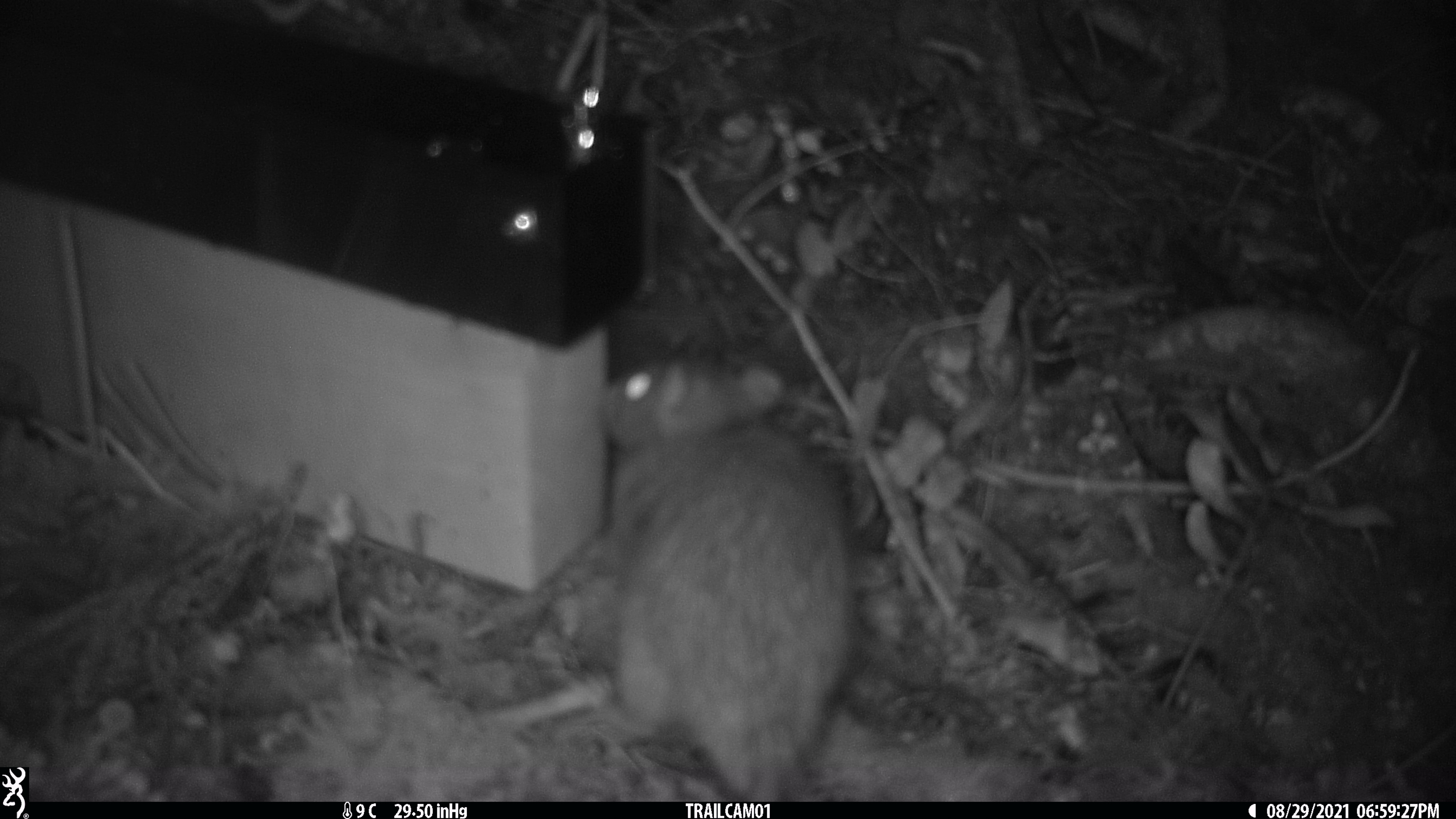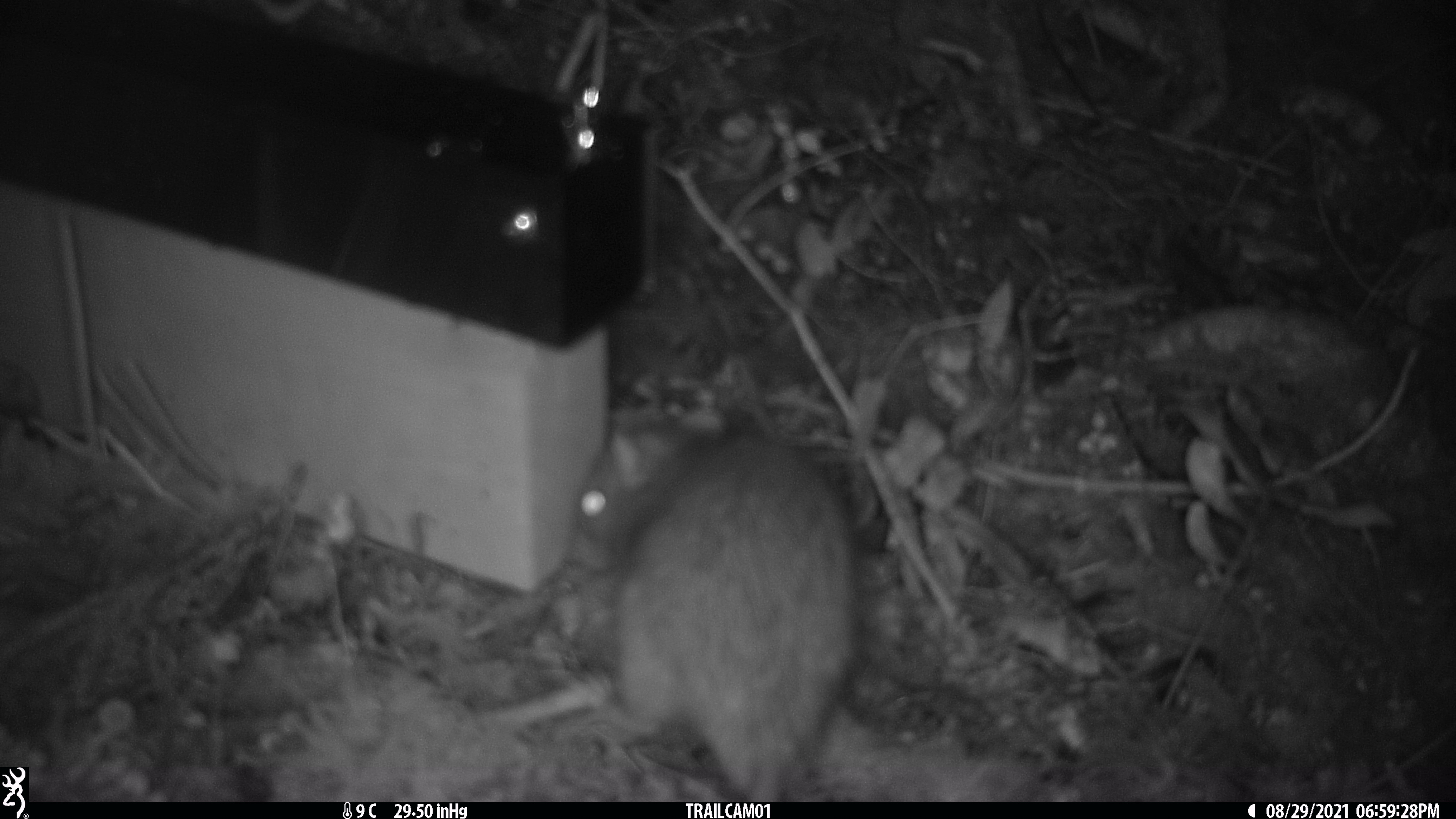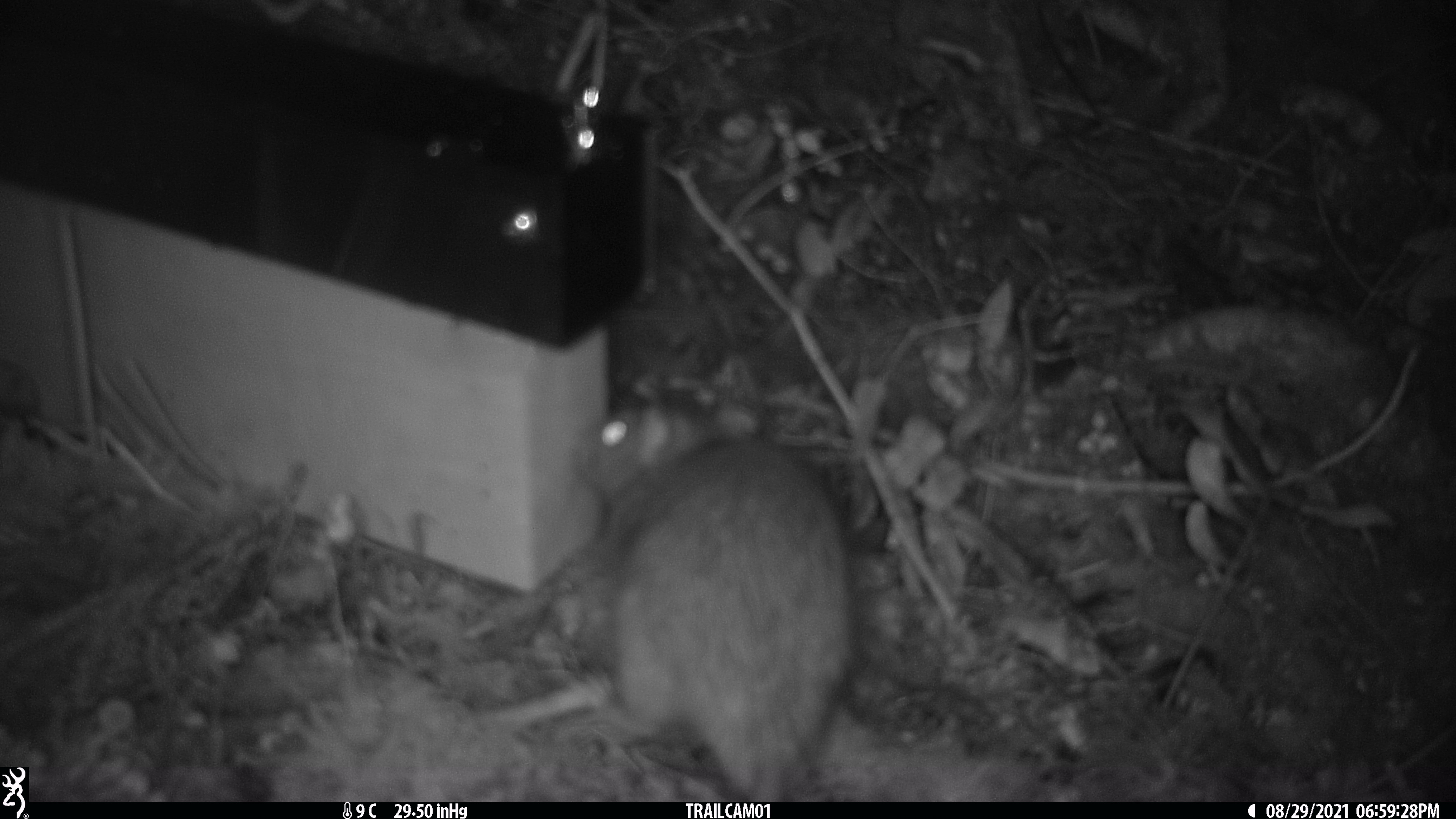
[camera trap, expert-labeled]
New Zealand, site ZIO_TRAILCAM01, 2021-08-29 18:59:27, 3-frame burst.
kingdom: Animalia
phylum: Chordata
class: Mammalia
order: Rodentia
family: Muridae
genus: Rattus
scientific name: Rattus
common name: rat